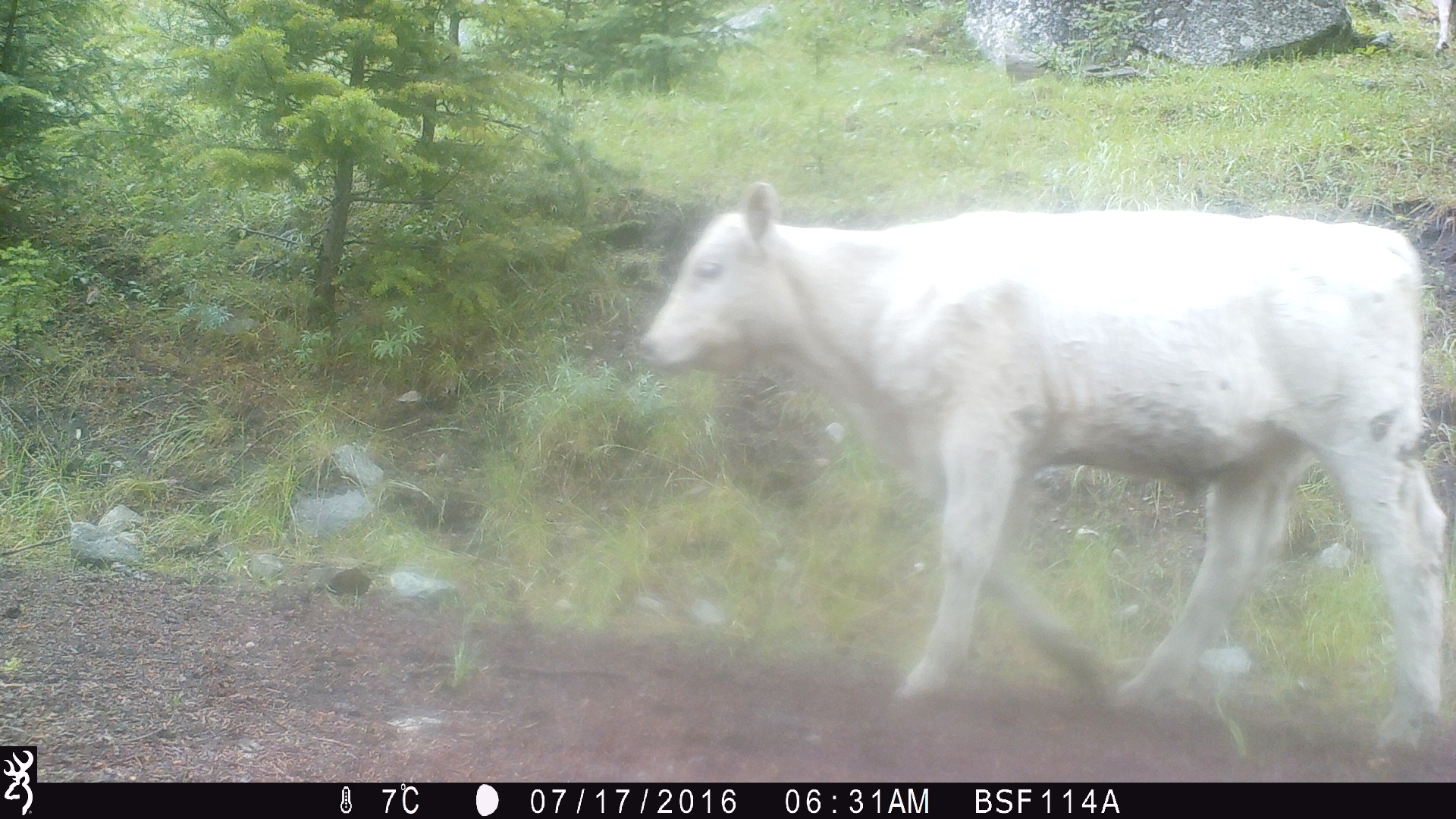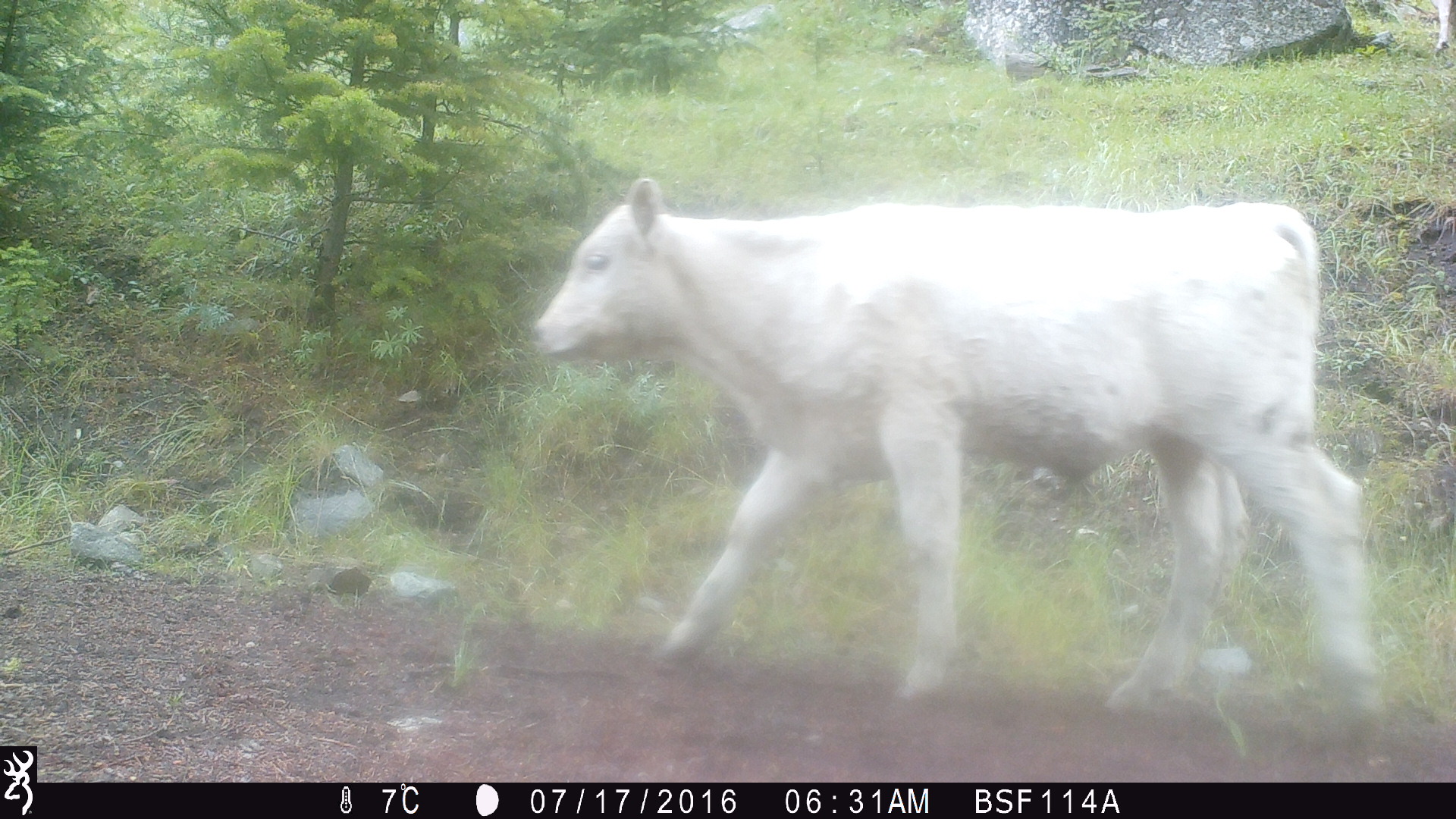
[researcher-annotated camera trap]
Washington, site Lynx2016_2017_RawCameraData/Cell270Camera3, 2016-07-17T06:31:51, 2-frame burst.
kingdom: Animalia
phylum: Chordata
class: Mammalia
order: Artiodactyla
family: Bovidae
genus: Bos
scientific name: Bos taurus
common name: domestic cattle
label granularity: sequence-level